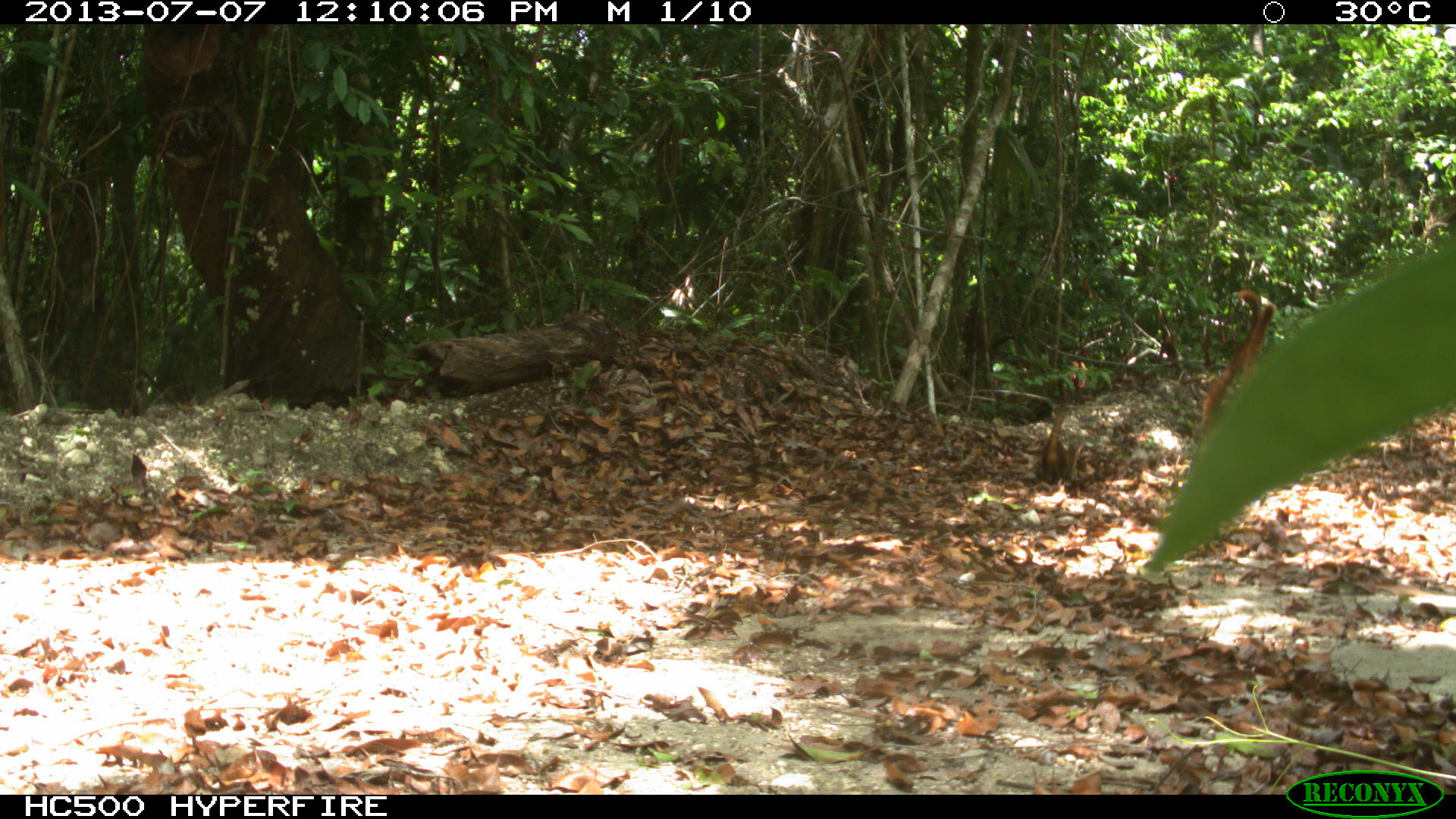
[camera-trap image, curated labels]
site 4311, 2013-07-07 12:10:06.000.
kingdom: Animalia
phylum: Chordata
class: Mammalia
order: Carnivora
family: Procyonidae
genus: Nasua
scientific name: Nasua narica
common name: white-nosed coati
Nasua narica (white-nosed coati), count 6.